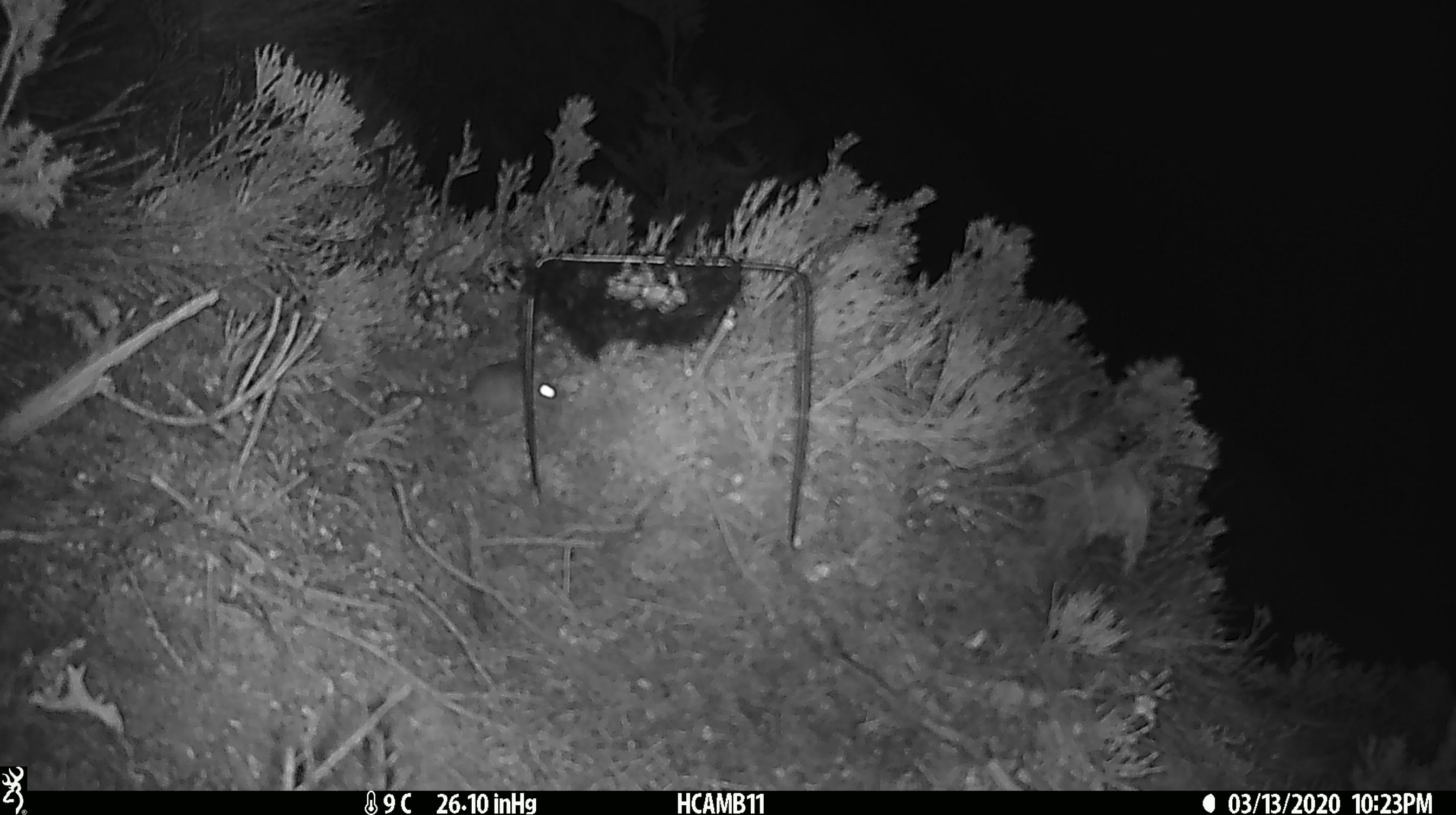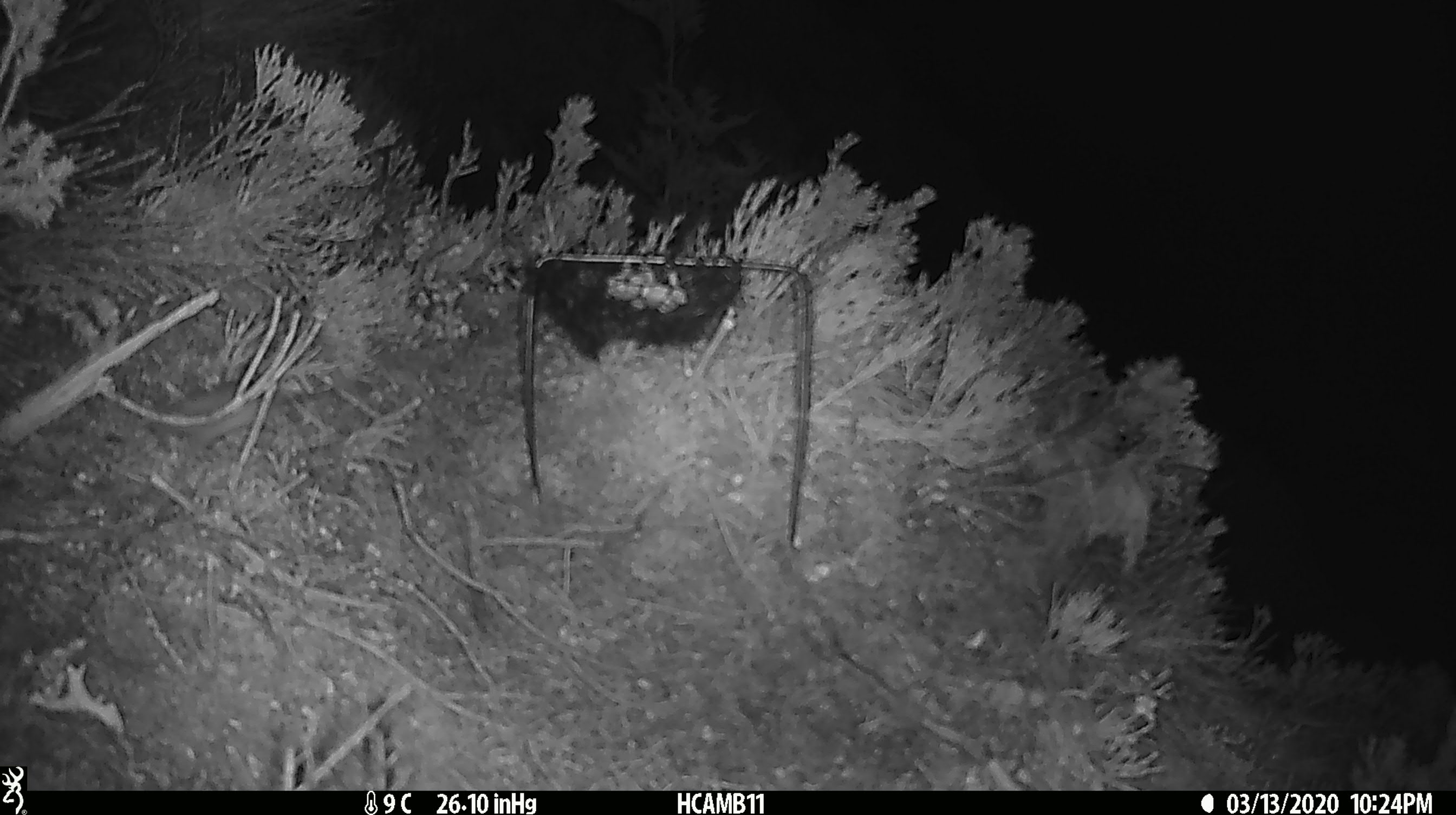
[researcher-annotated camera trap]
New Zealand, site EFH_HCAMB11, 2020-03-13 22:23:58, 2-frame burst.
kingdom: Animalia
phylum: Chordata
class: Mammalia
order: Rodentia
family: Muridae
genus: Mus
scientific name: Mus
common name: mouse